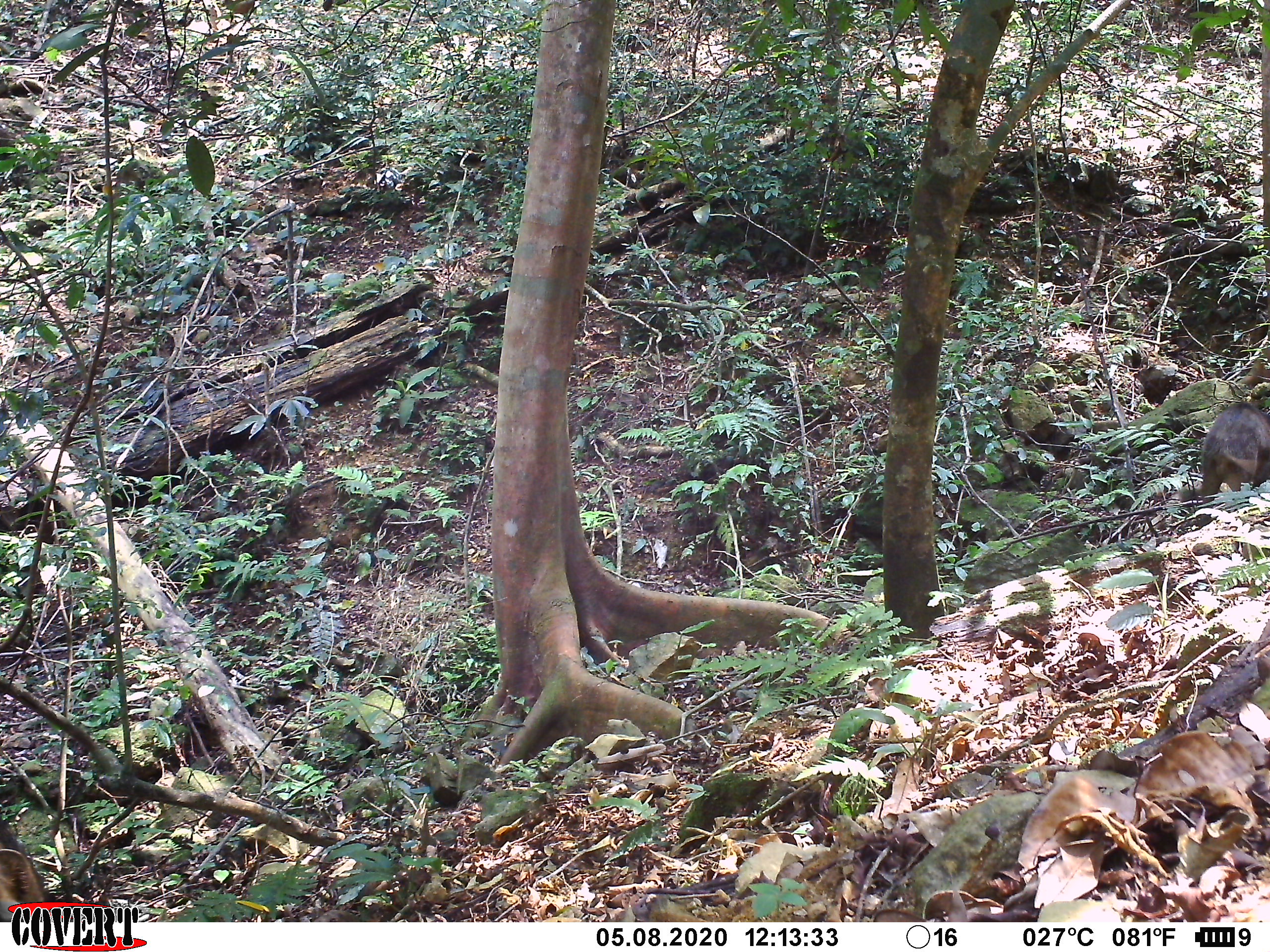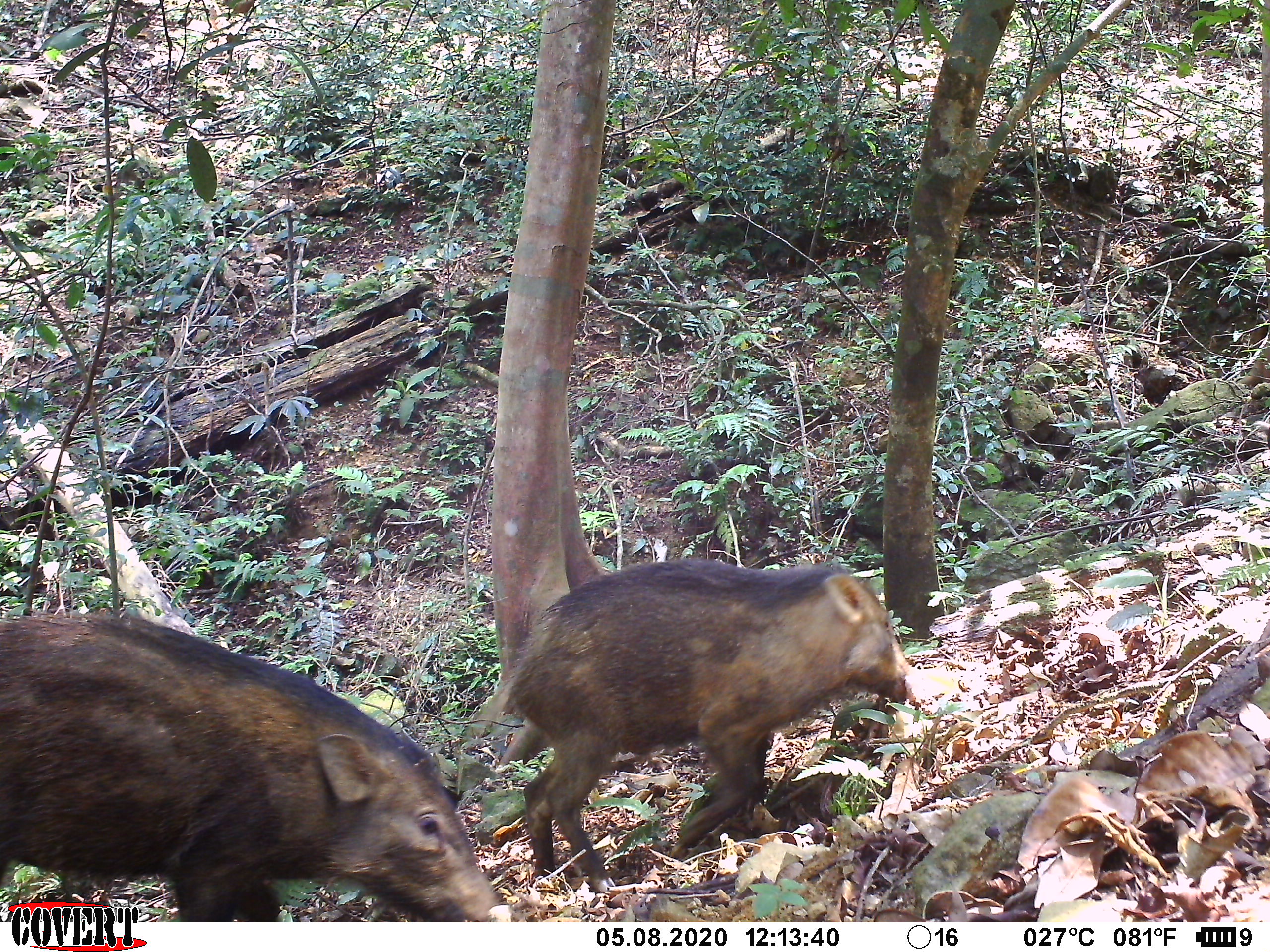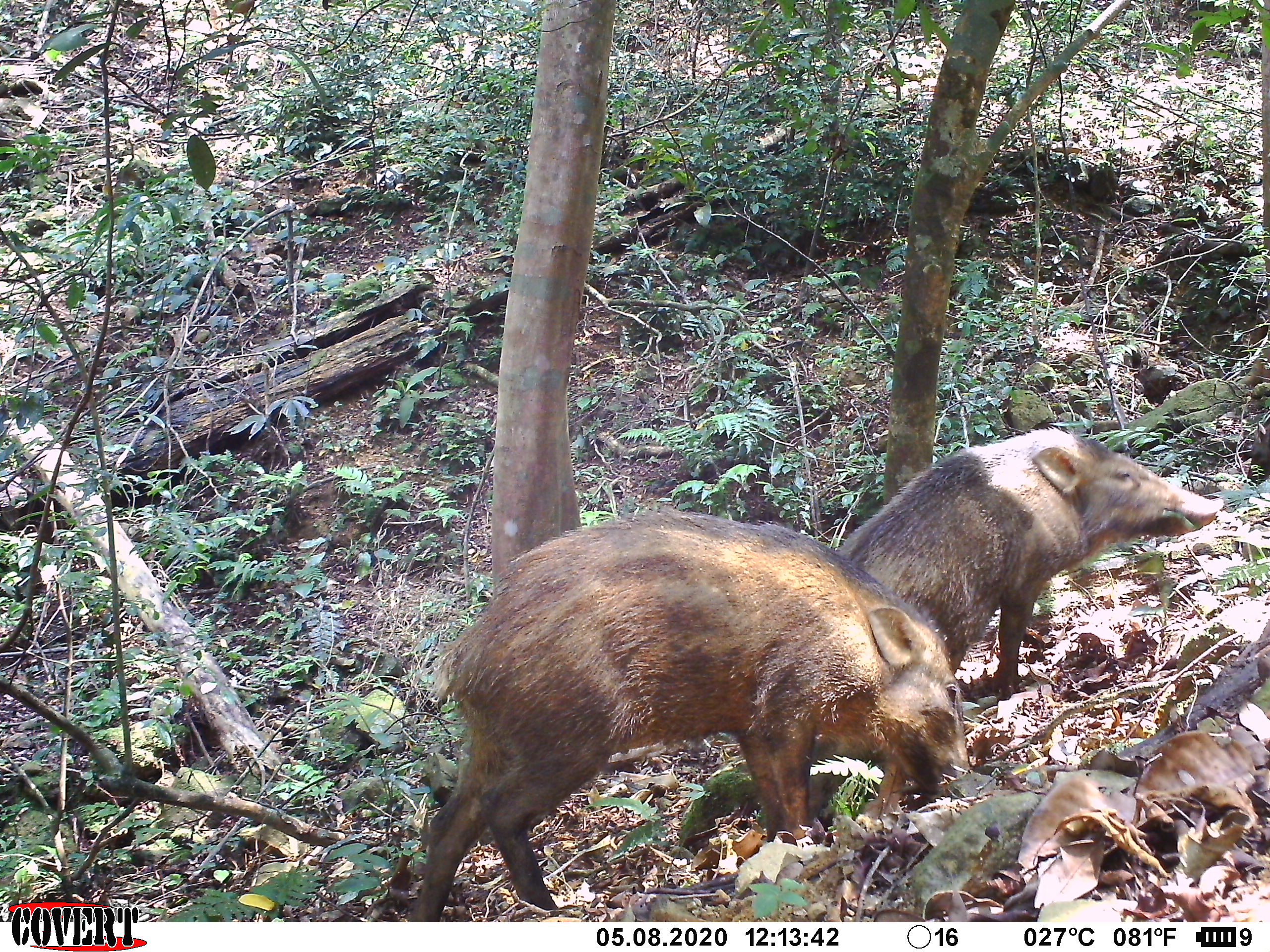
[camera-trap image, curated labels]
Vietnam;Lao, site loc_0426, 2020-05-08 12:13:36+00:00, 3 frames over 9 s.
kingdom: Animalia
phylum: Chordata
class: Mammalia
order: Artiodactyla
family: Suidae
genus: Sus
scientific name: Sus scrofa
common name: eurasian wild pig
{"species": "eurasian wild pig (Sus scrofa)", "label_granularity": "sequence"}